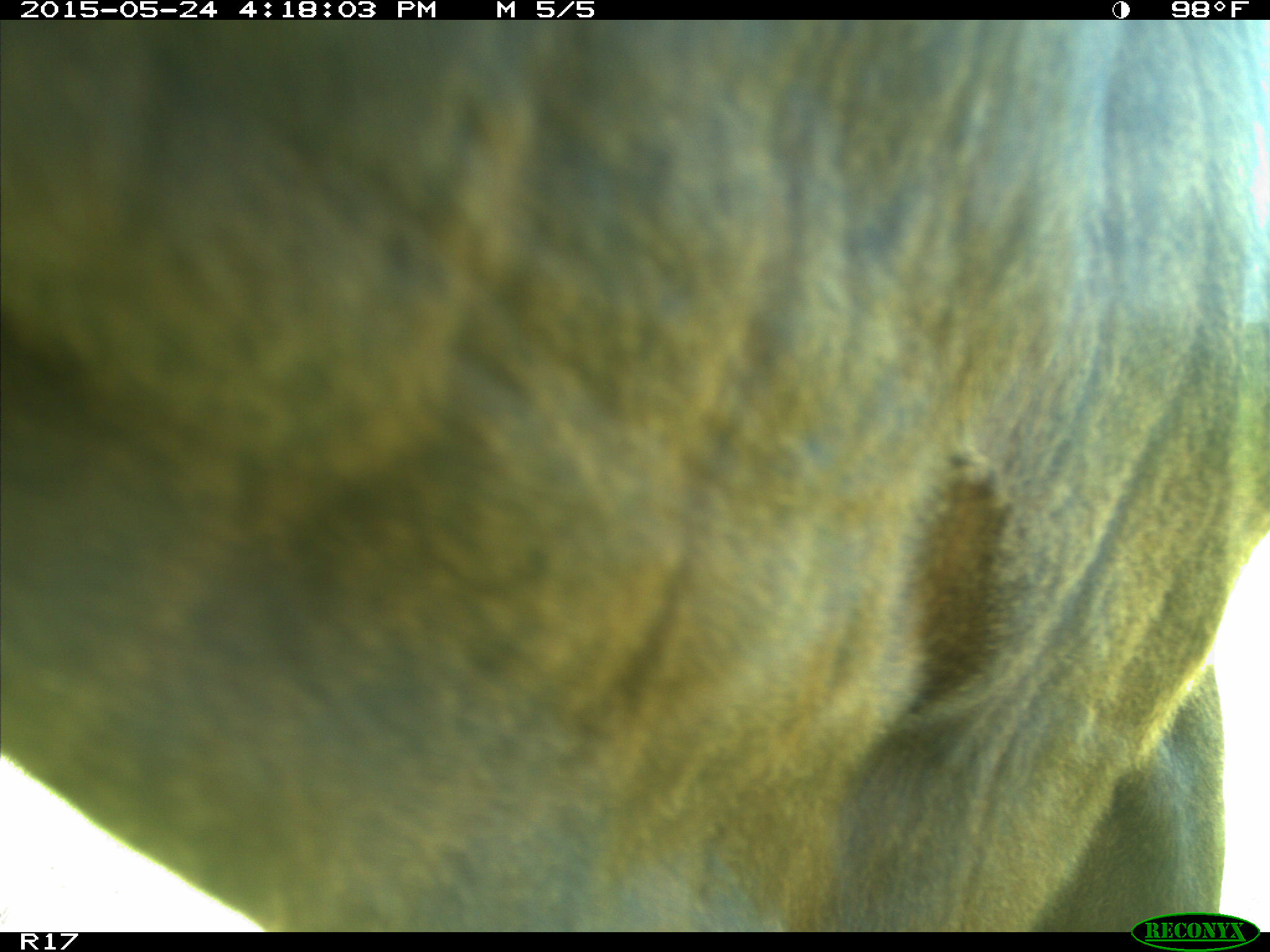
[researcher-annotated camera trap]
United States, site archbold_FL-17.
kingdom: Animalia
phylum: Chordata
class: Mammalia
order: Artiodactyla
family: Bovidae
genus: Bos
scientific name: Bos taurus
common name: domestic cow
Bos taurus (domestic cow).